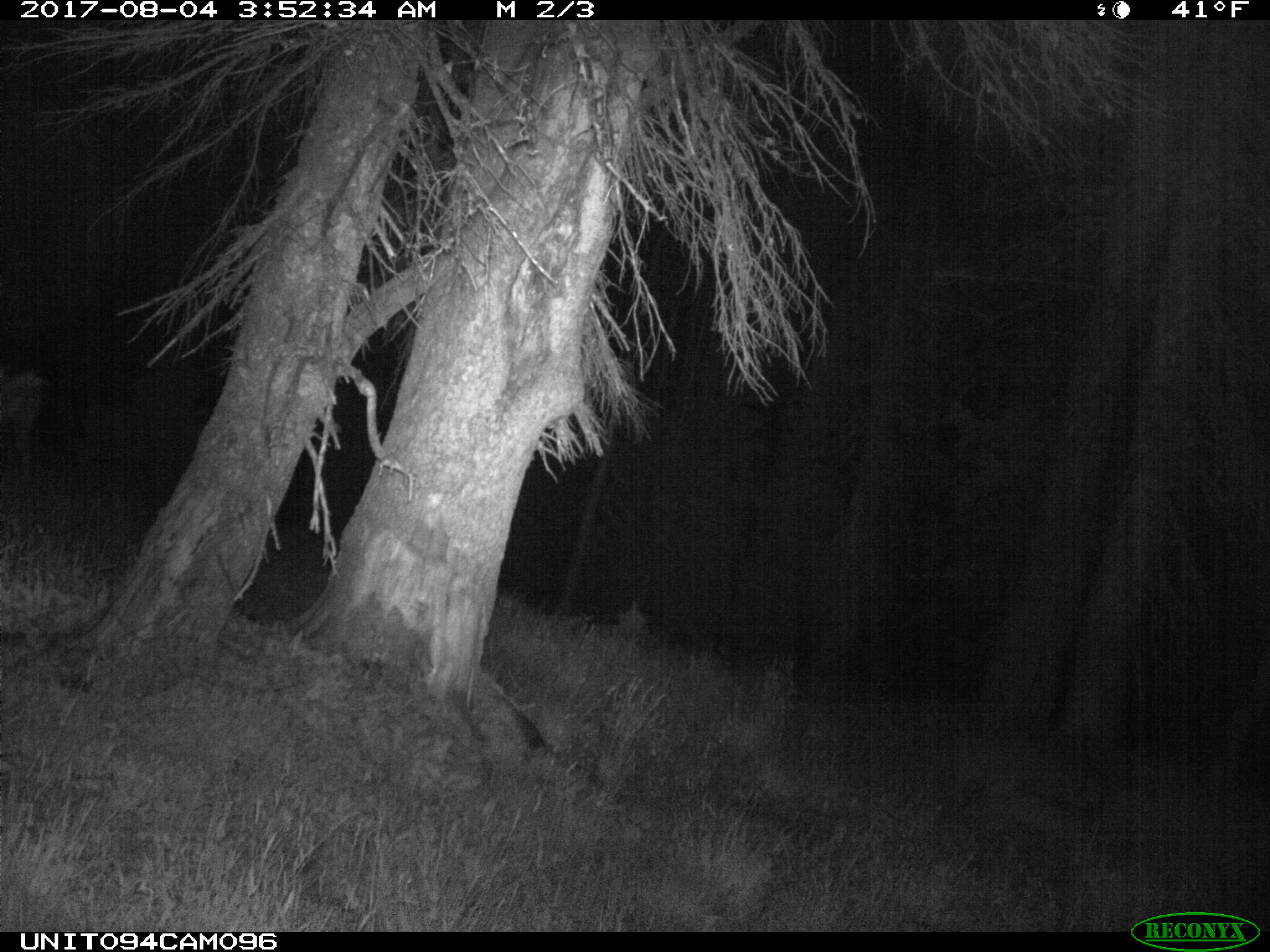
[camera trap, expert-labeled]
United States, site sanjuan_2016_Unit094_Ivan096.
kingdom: Animalia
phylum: Chordata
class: Mammalia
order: Artiodactyla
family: Cervidae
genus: Odocoileus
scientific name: Odocoileus hemionus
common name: mule deer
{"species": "Odocoileus hemionus (mule deer)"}